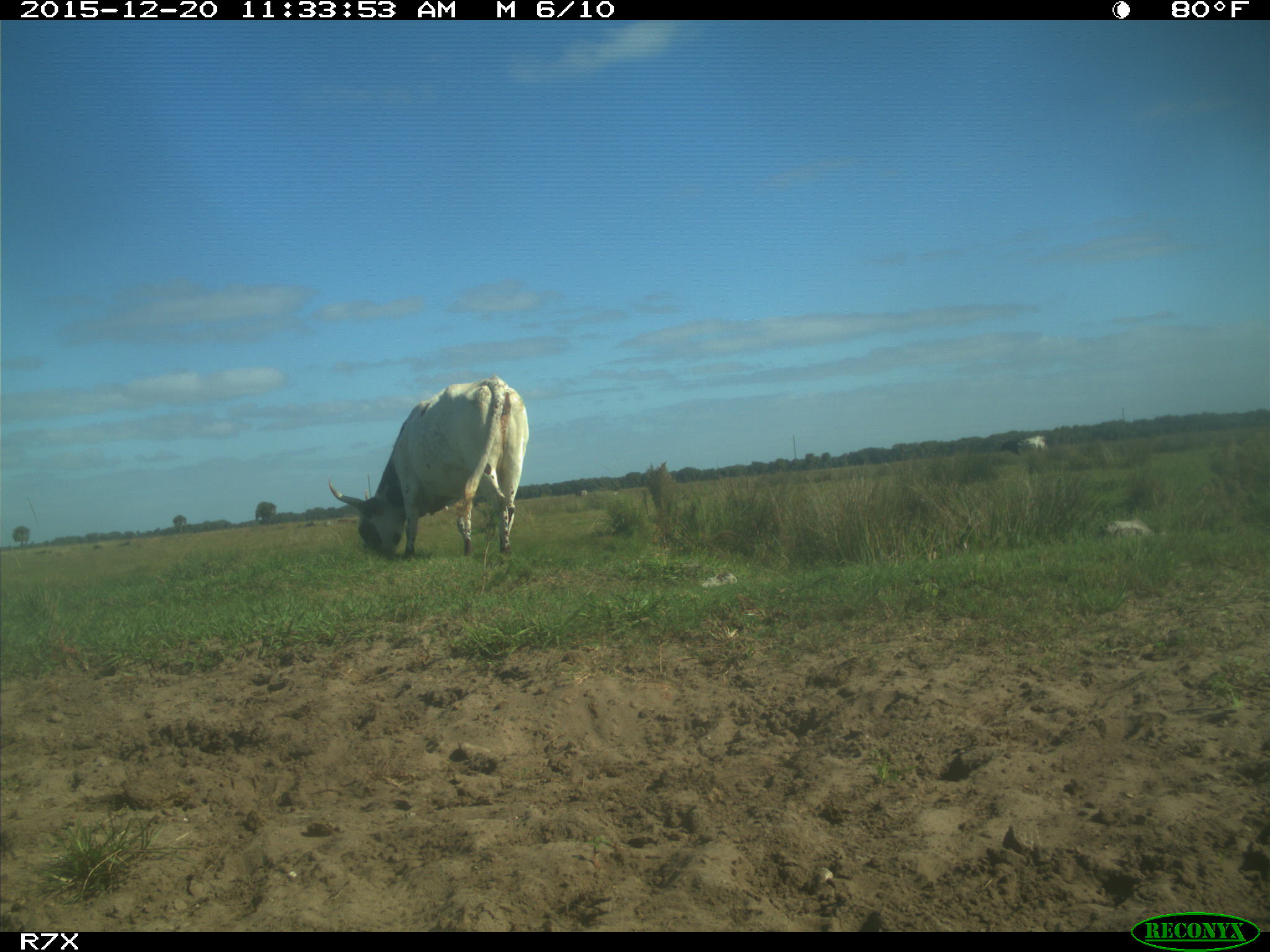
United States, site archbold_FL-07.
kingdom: Animalia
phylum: Chordata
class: Mammalia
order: Artiodactyla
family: Bovidae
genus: Bos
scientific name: Bos taurus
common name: domestic cow